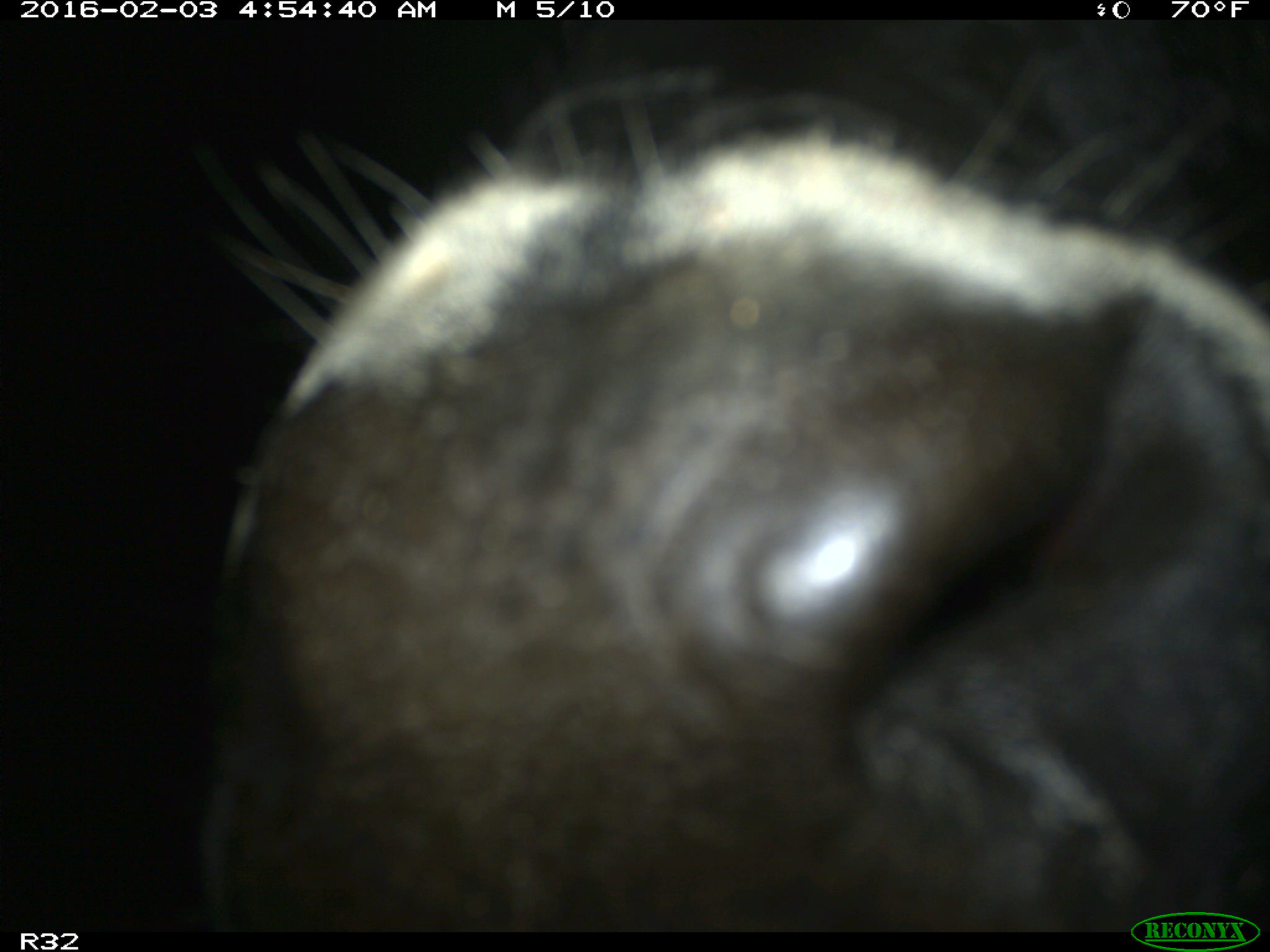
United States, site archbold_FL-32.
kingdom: Animalia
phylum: Chordata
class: Mammalia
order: Artiodactyla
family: Bovidae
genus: Bos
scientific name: Bos taurus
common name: domestic cow